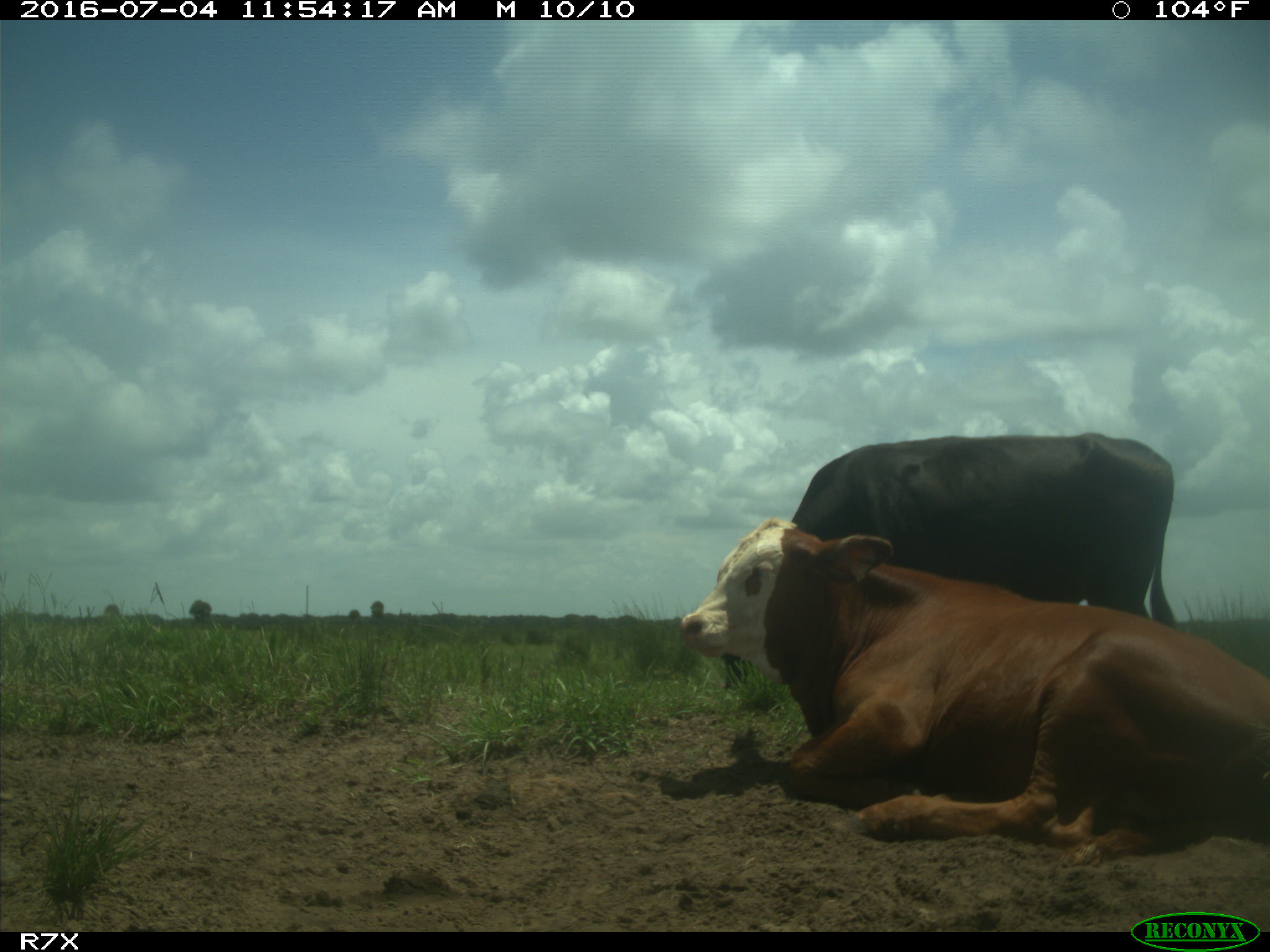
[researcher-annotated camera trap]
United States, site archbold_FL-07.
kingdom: Animalia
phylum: Chordata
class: Mammalia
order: Artiodactyla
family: Bovidae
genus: Bos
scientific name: Bos taurus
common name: domestic cow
Bos taurus (domestic cow).